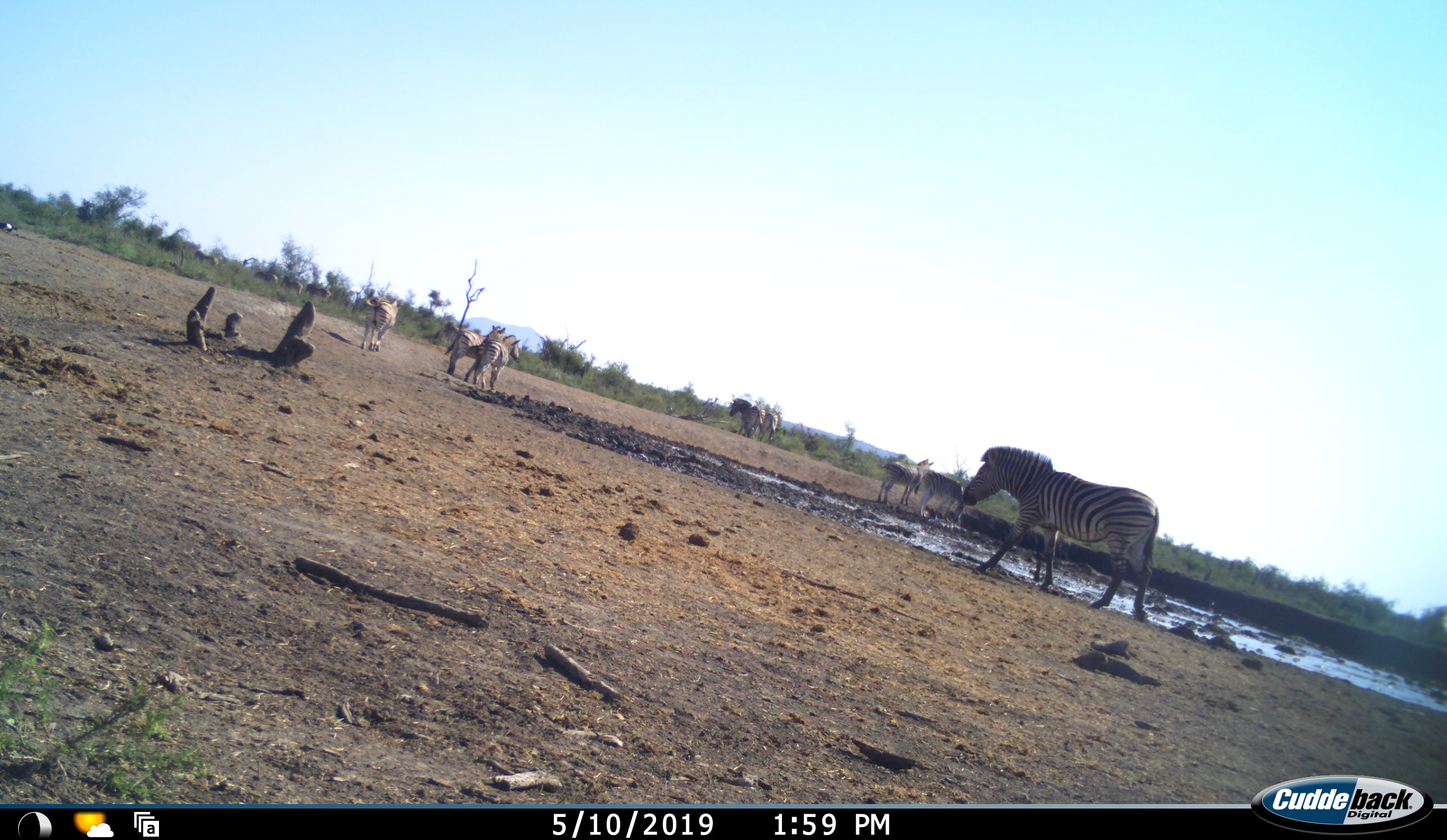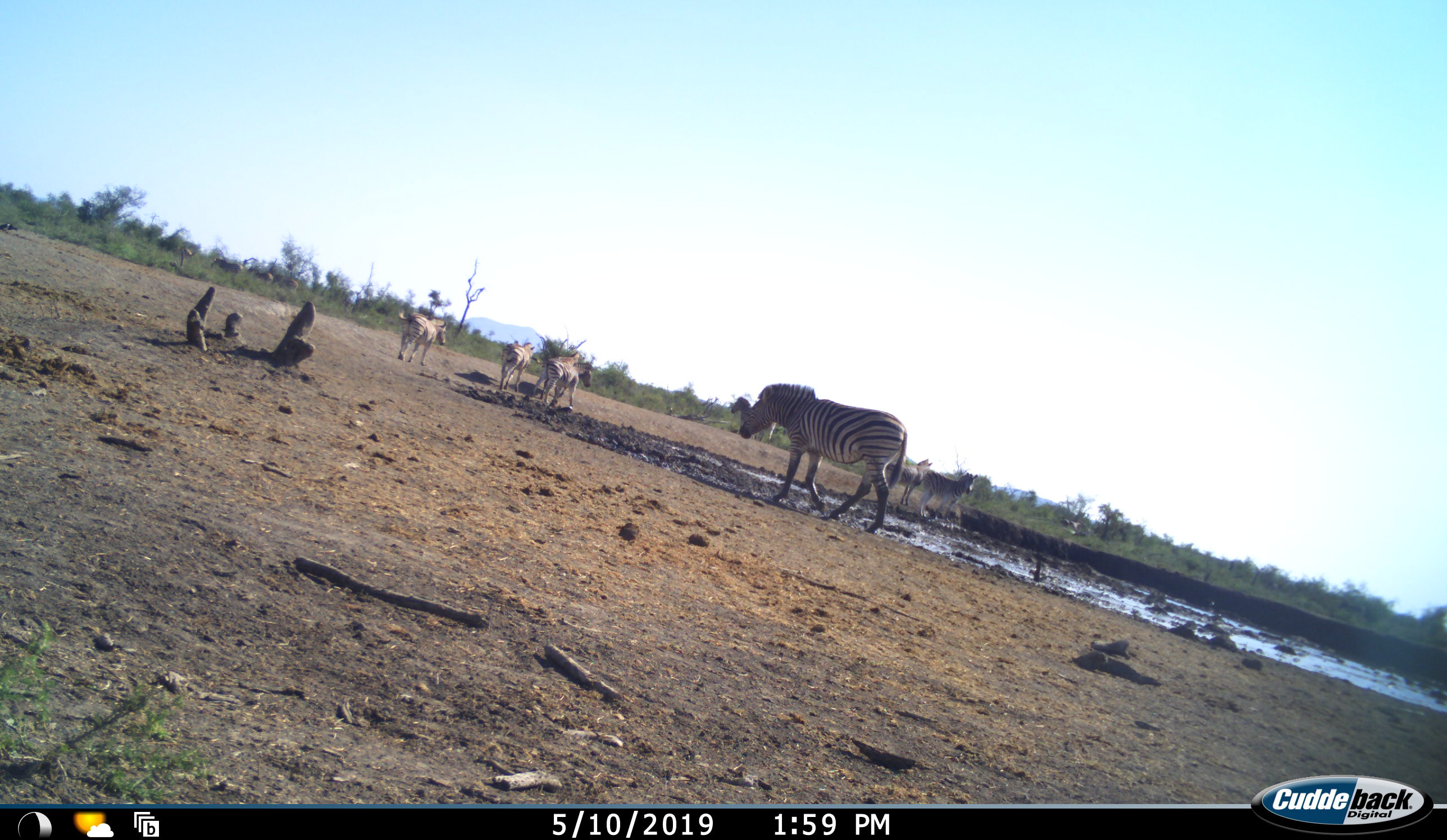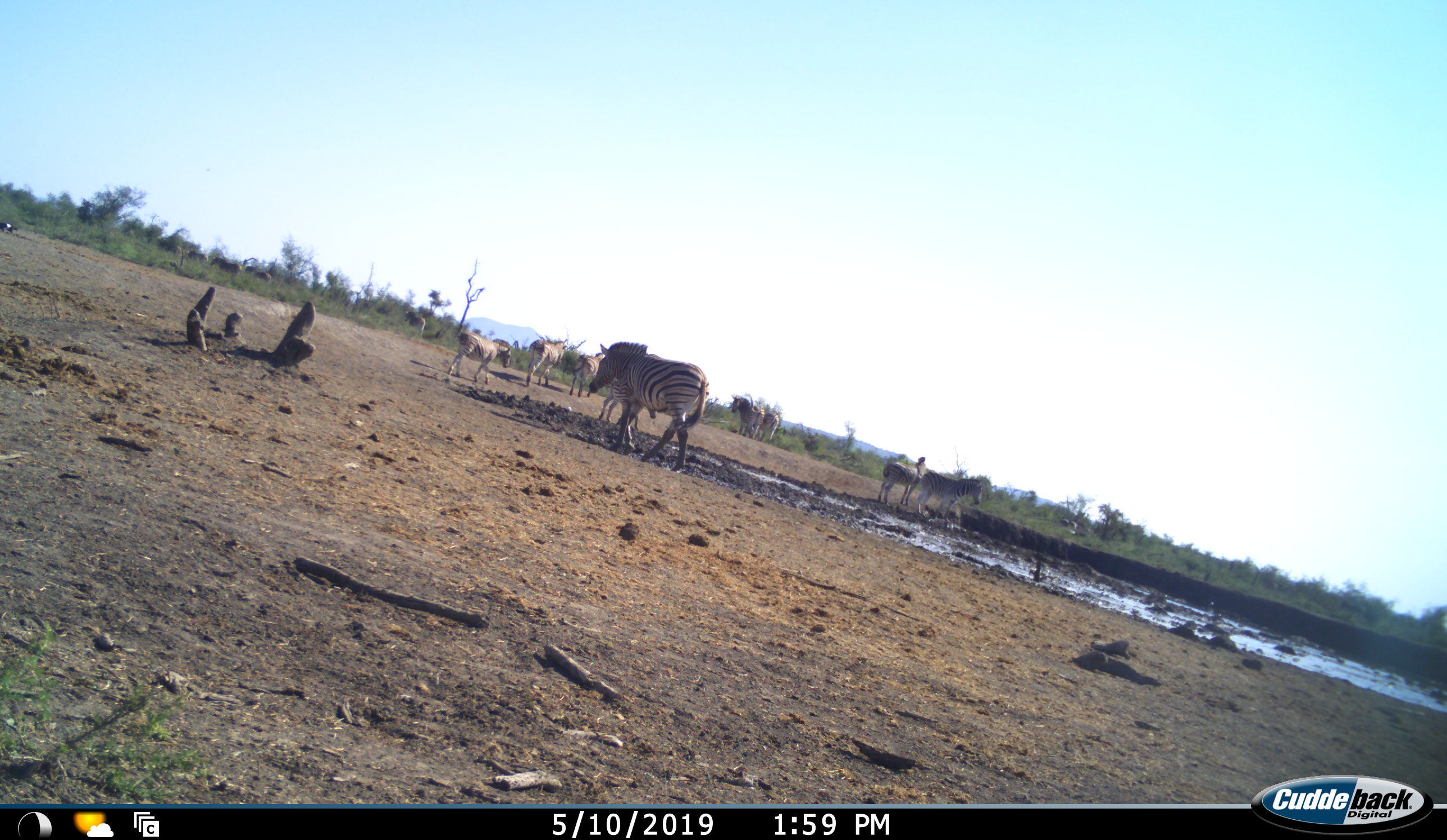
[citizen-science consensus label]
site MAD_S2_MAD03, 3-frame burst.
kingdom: Animalia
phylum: Chordata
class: Mammalia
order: Perissodactyla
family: Equidae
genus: Equus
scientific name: Equus quagga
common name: plains zebra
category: zebraplains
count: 9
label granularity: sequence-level